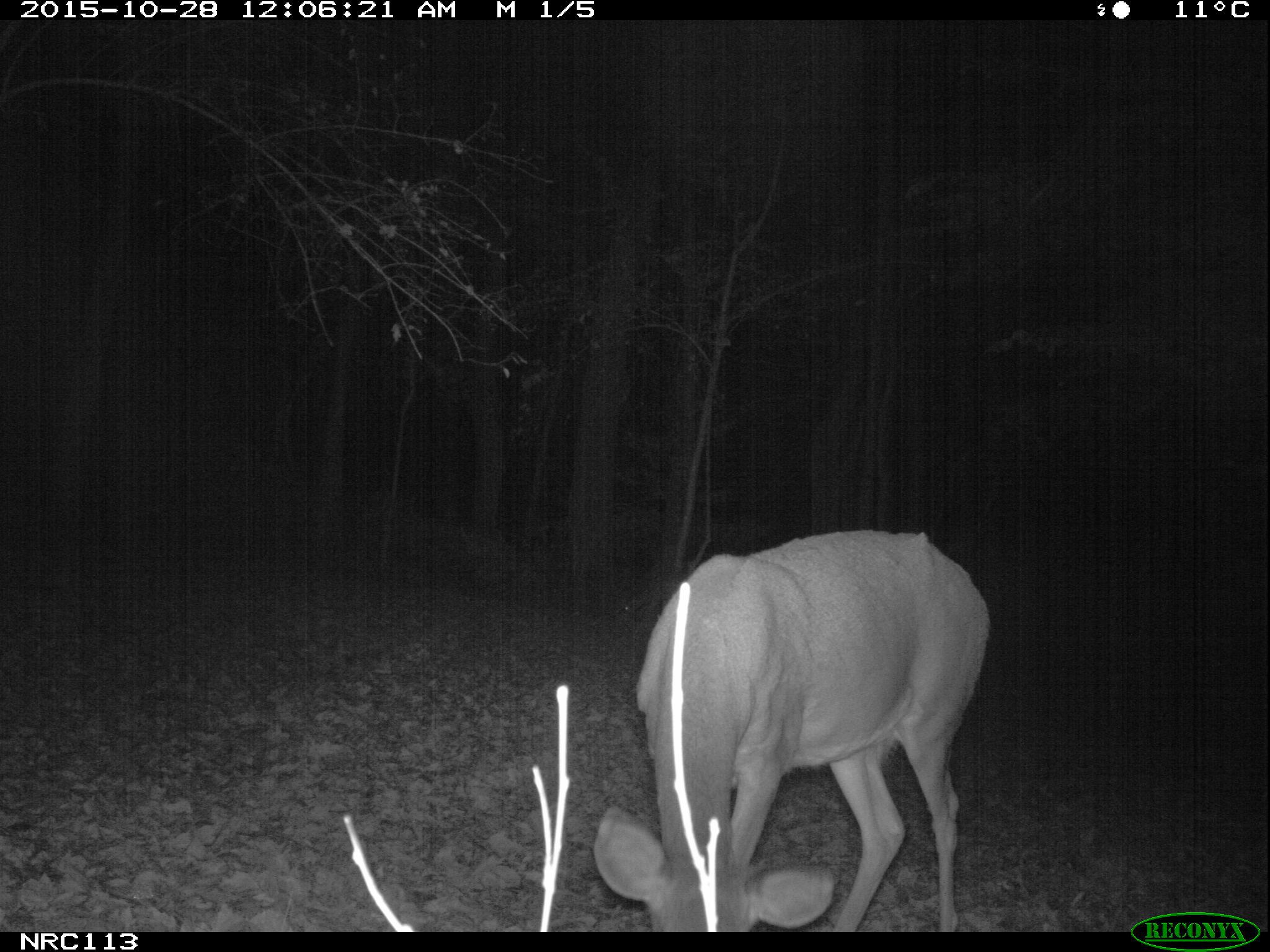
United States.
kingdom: Animalia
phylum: Chordata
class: Mammalia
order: Artiodactyla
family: Cervidae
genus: Odocoileus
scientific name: Odocoileus virginianus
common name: white-tailed deer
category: White Tailed Deer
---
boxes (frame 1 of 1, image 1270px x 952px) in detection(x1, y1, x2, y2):
White Tailed Deer: detection(591, 521, 1009, 934)